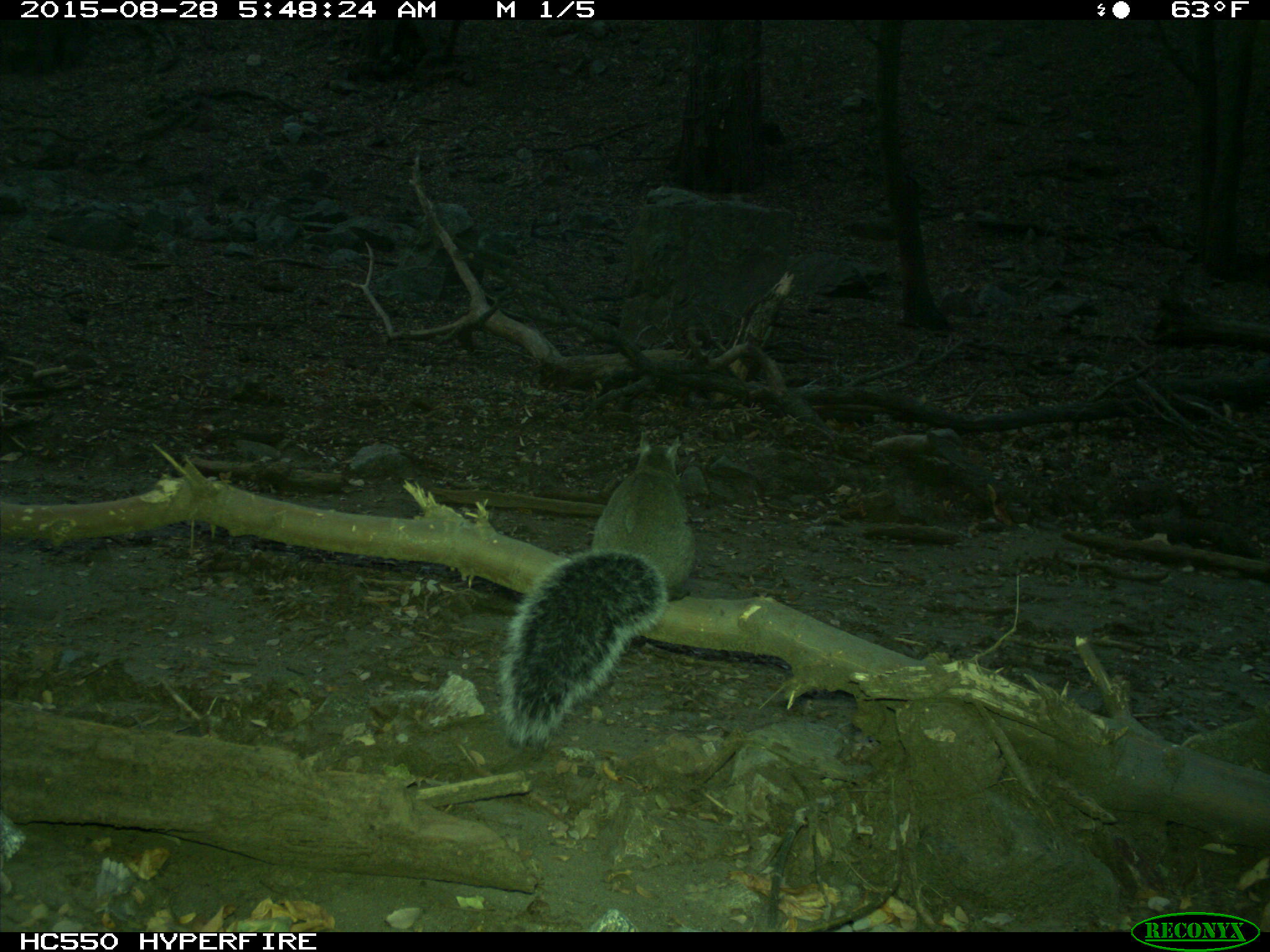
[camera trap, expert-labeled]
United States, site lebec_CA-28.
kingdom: Animalia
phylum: Chordata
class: Mammalia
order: Rodentia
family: Sciuridae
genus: Sciurus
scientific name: Sciurus carolinensis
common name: eastern gray squirrel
Sciurus carolinensis (eastern gray squirrel).